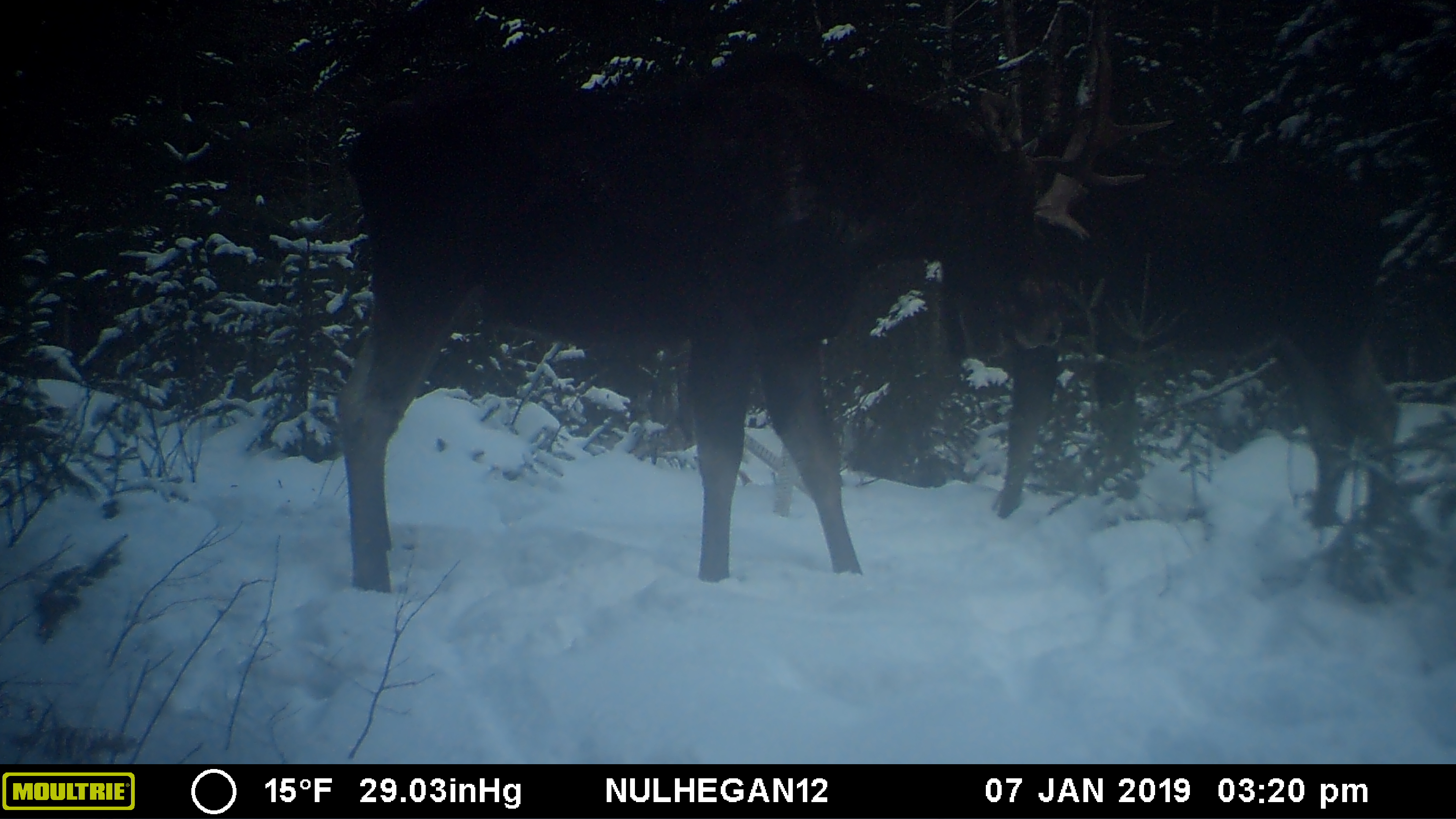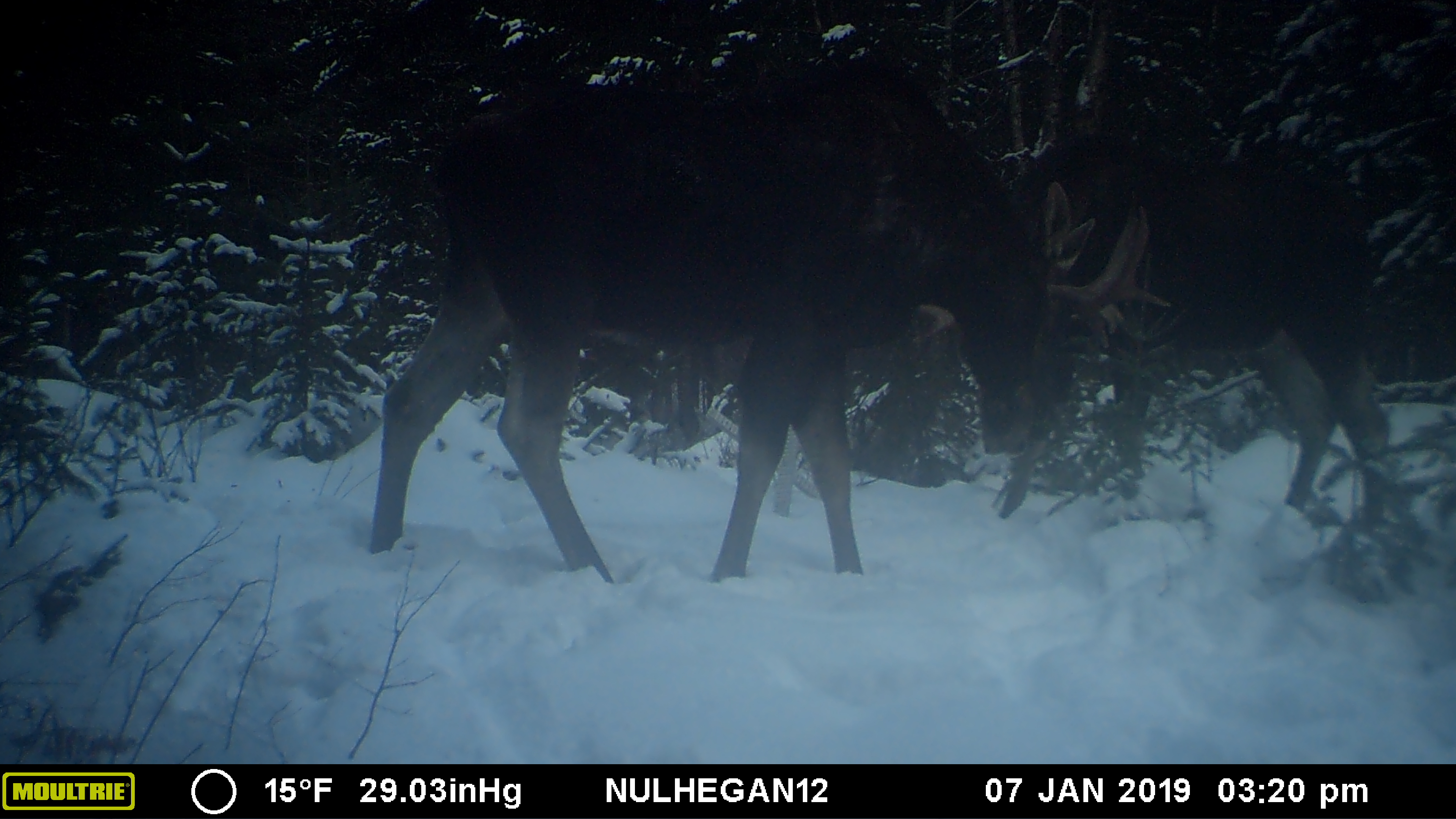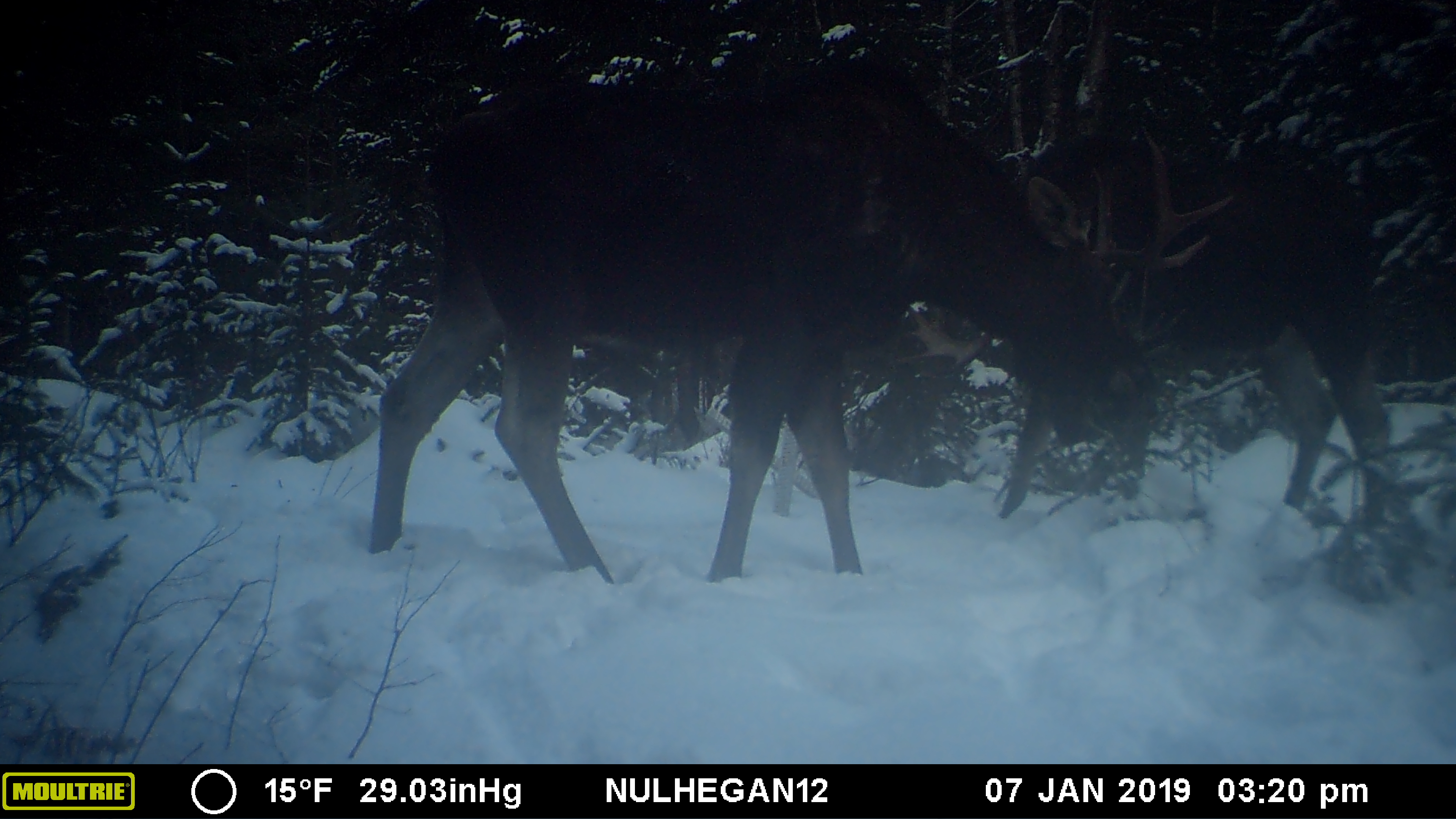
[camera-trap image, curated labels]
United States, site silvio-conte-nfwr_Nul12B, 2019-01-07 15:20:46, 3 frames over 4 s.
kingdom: Animalia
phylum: Chordata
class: Mammalia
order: Artiodactyla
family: Cervidae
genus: Alces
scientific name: Alces alces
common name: moose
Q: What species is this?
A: Moose (Alces alces).